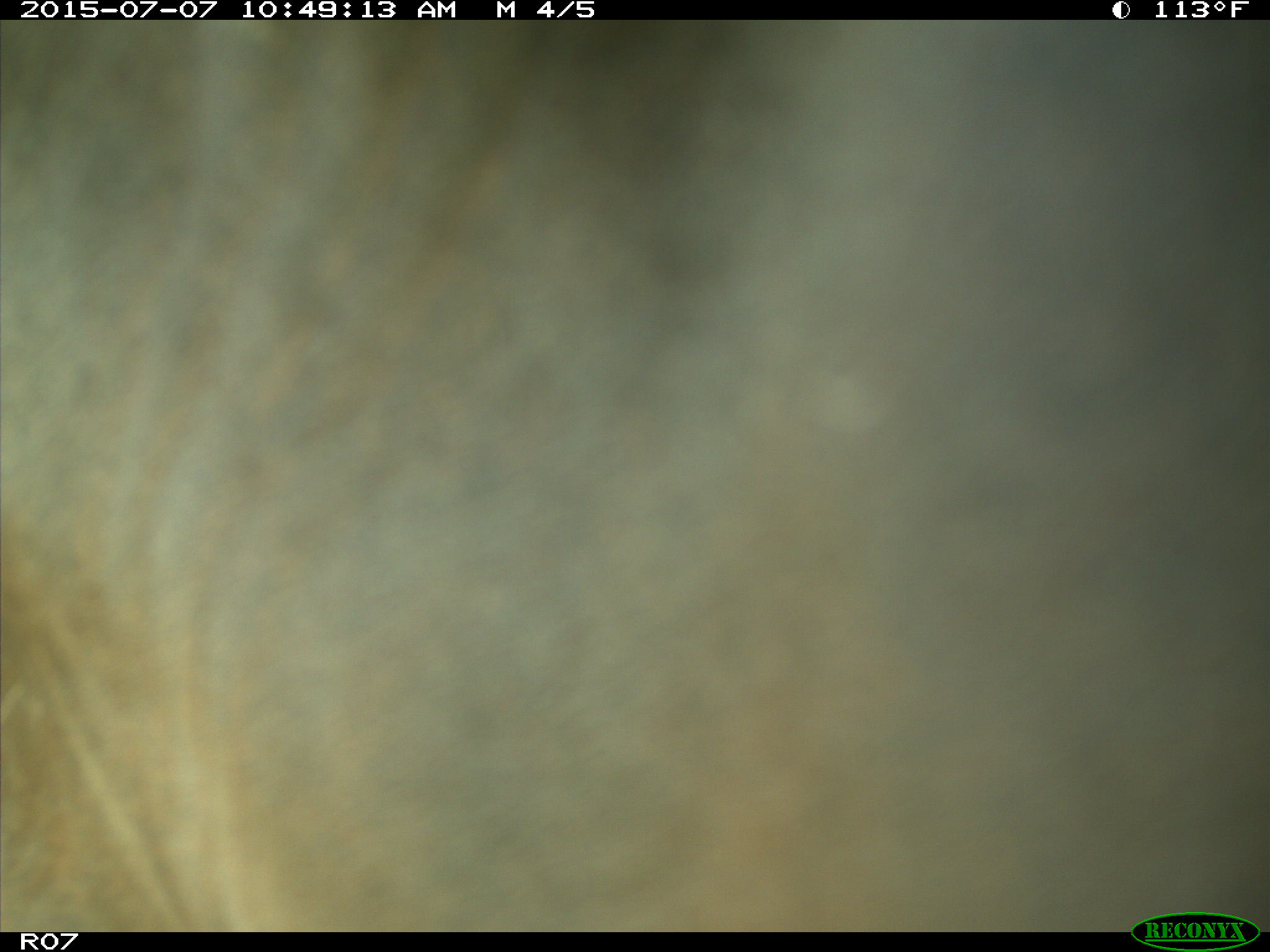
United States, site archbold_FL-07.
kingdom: Animalia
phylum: Chordata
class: Mammalia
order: Artiodactyla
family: Bovidae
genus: Bos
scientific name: Bos taurus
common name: domestic cow